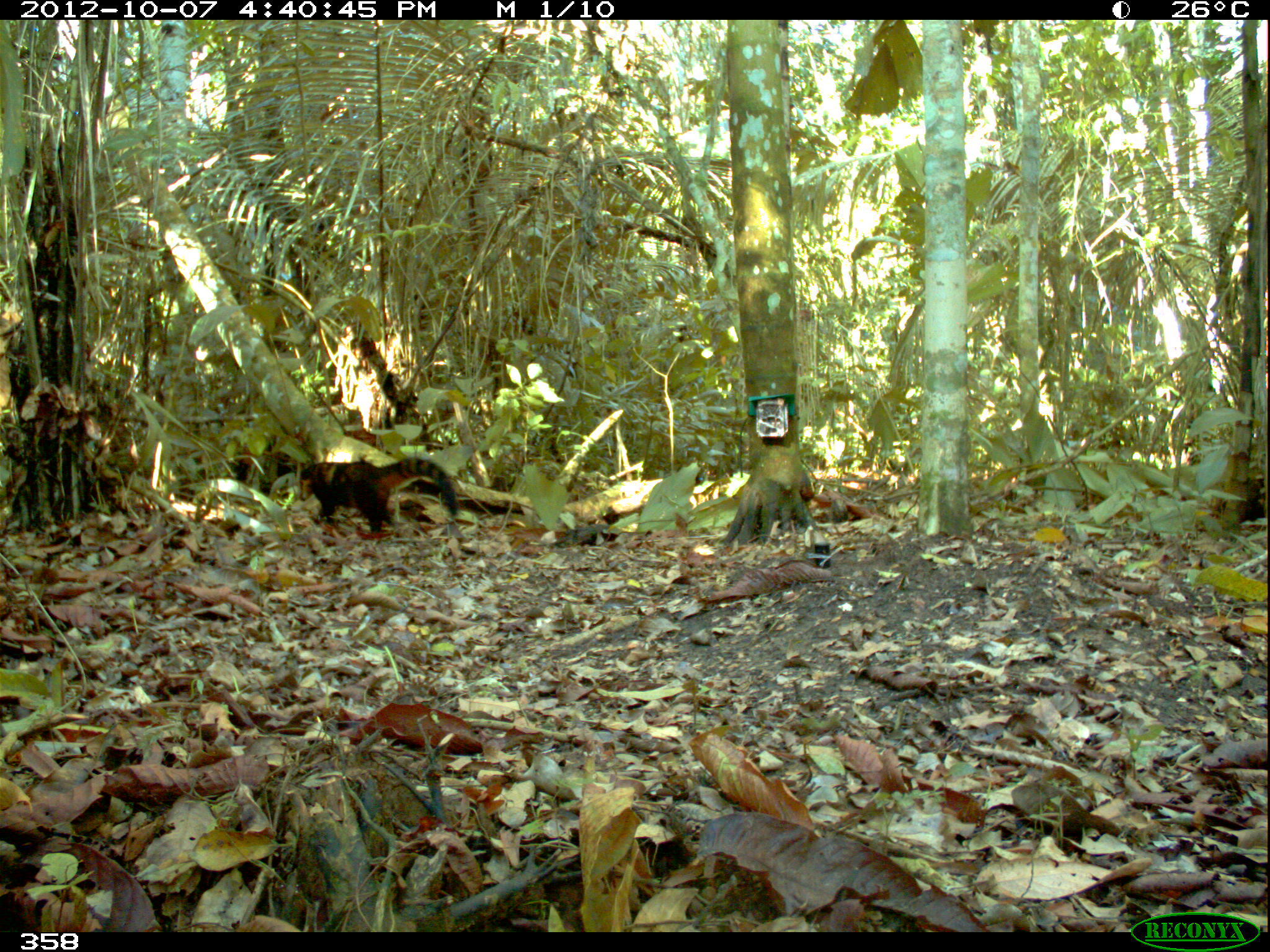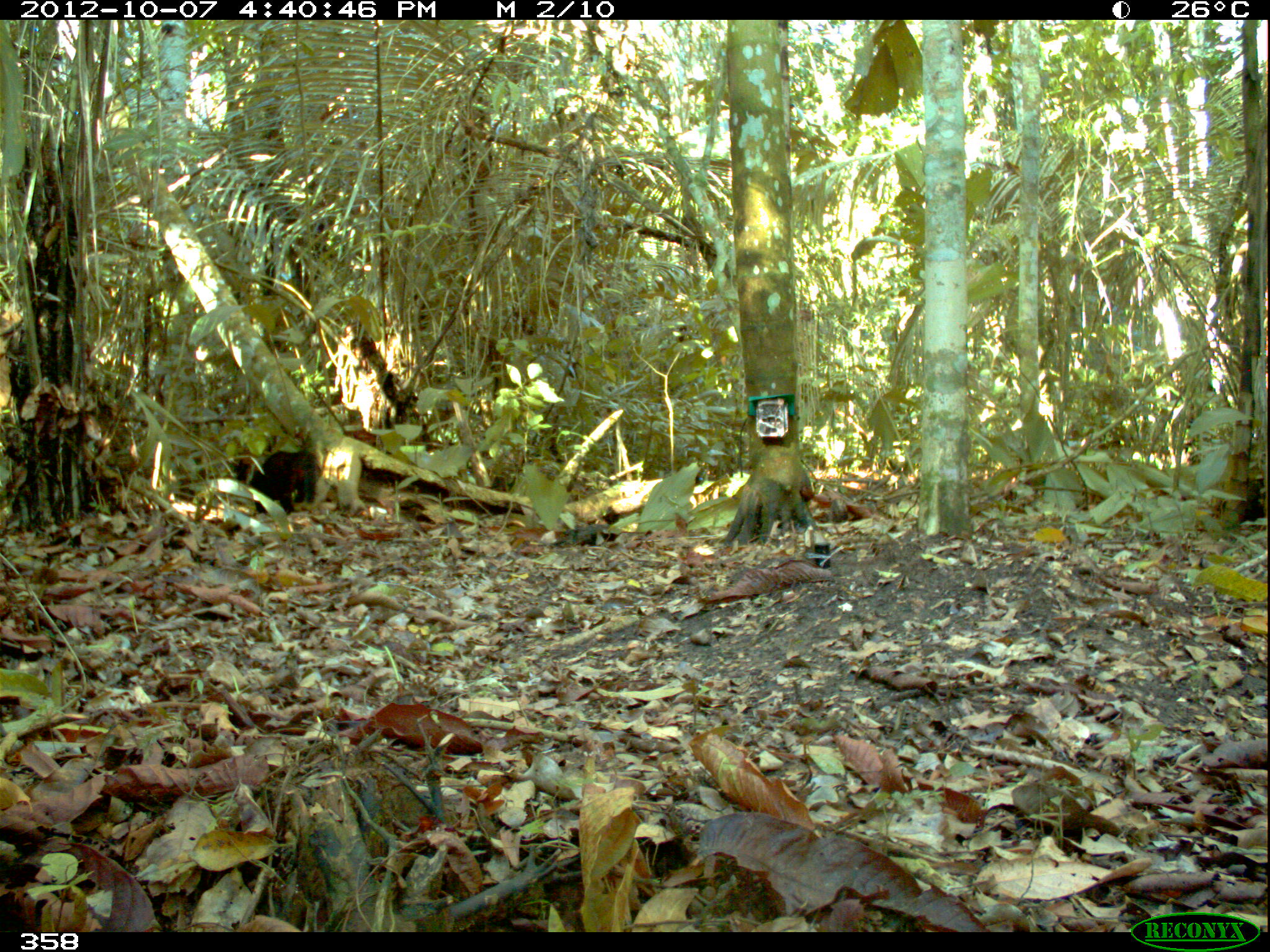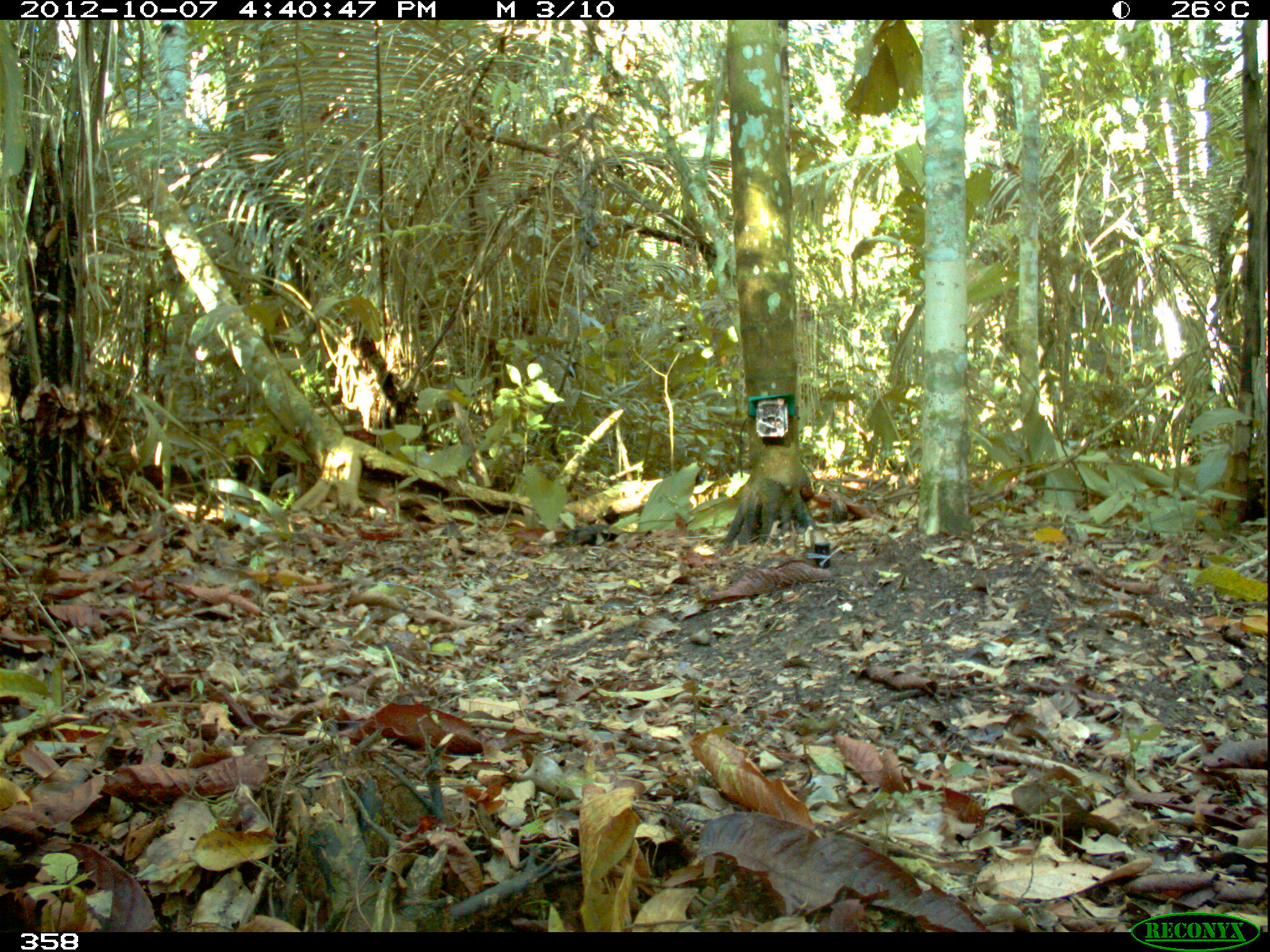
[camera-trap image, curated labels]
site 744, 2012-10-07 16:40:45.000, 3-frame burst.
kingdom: Animalia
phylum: Chordata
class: Mammalia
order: Carnivora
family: Procyonidae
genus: Nasua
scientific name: Nasua nasua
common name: south american coati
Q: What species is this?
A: Nasua nasua (south american coati).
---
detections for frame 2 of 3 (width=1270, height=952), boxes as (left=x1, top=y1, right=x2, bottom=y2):
nasua nasua: (left=232, top=450, right=315, bottom=516)